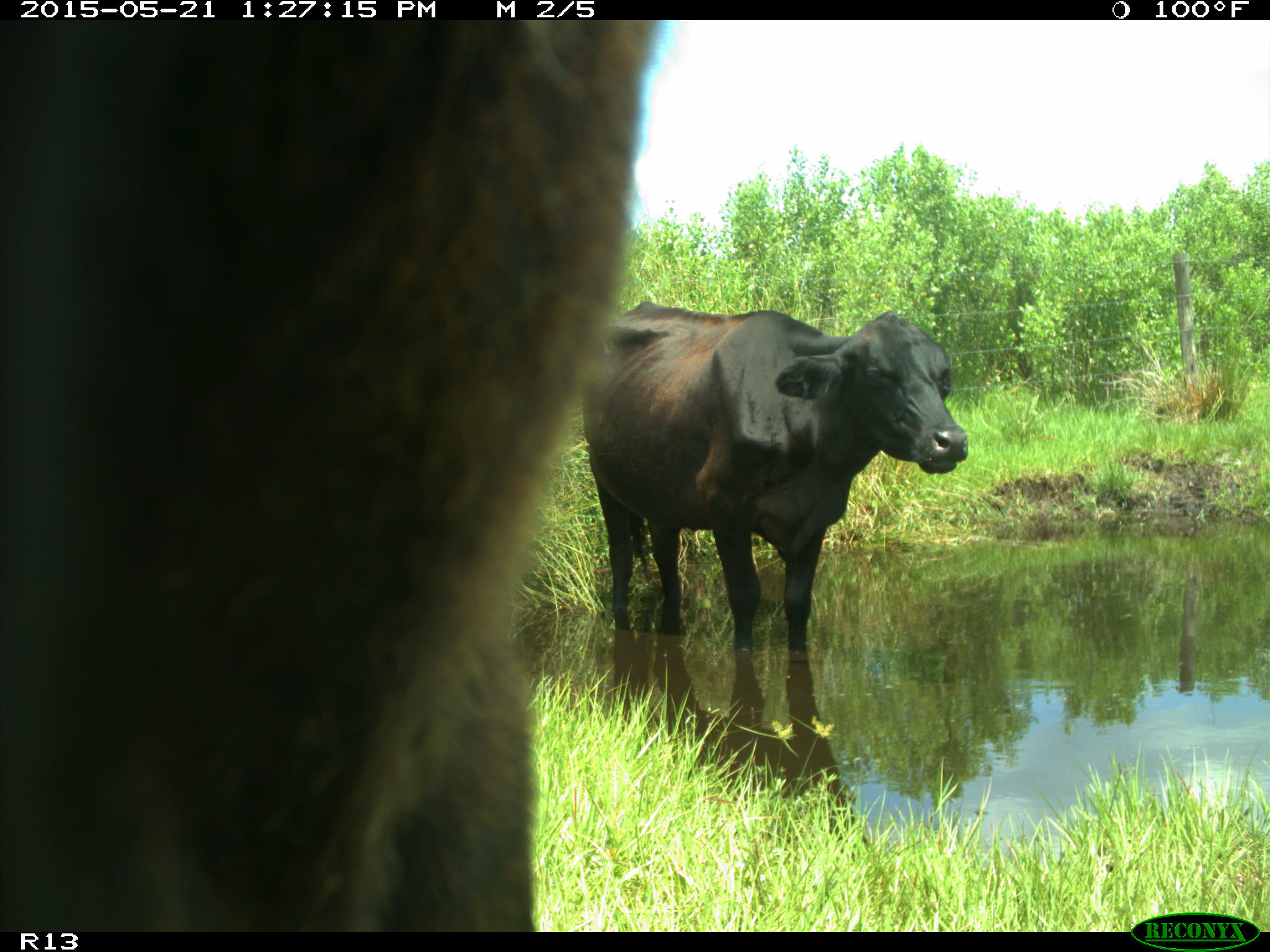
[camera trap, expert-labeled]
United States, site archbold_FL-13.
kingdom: Animalia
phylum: Chordata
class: Mammalia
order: Artiodactyla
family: Bovidae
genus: Bos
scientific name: Bos taurus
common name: domestic cow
Bos taurus (domestic cow).